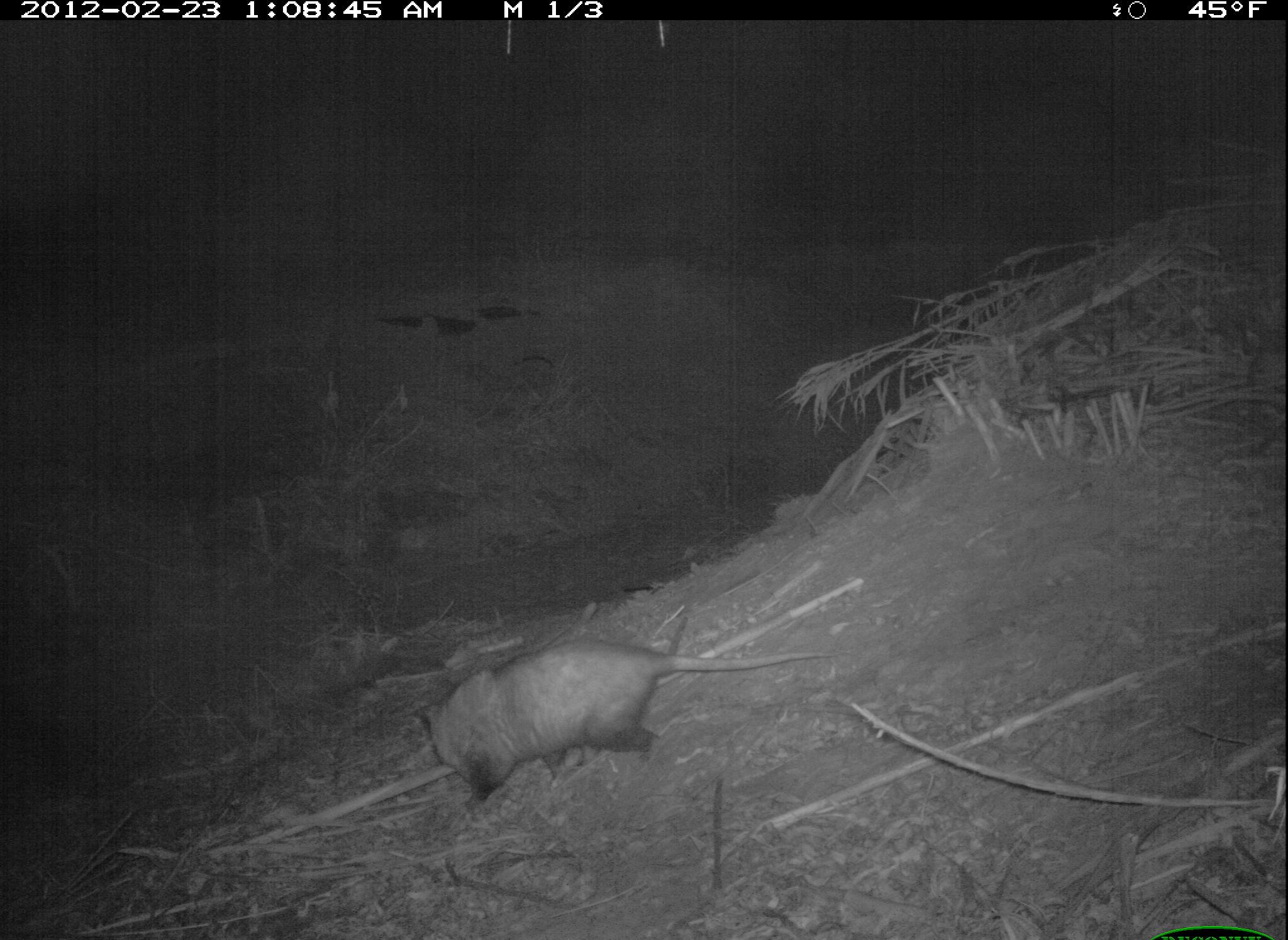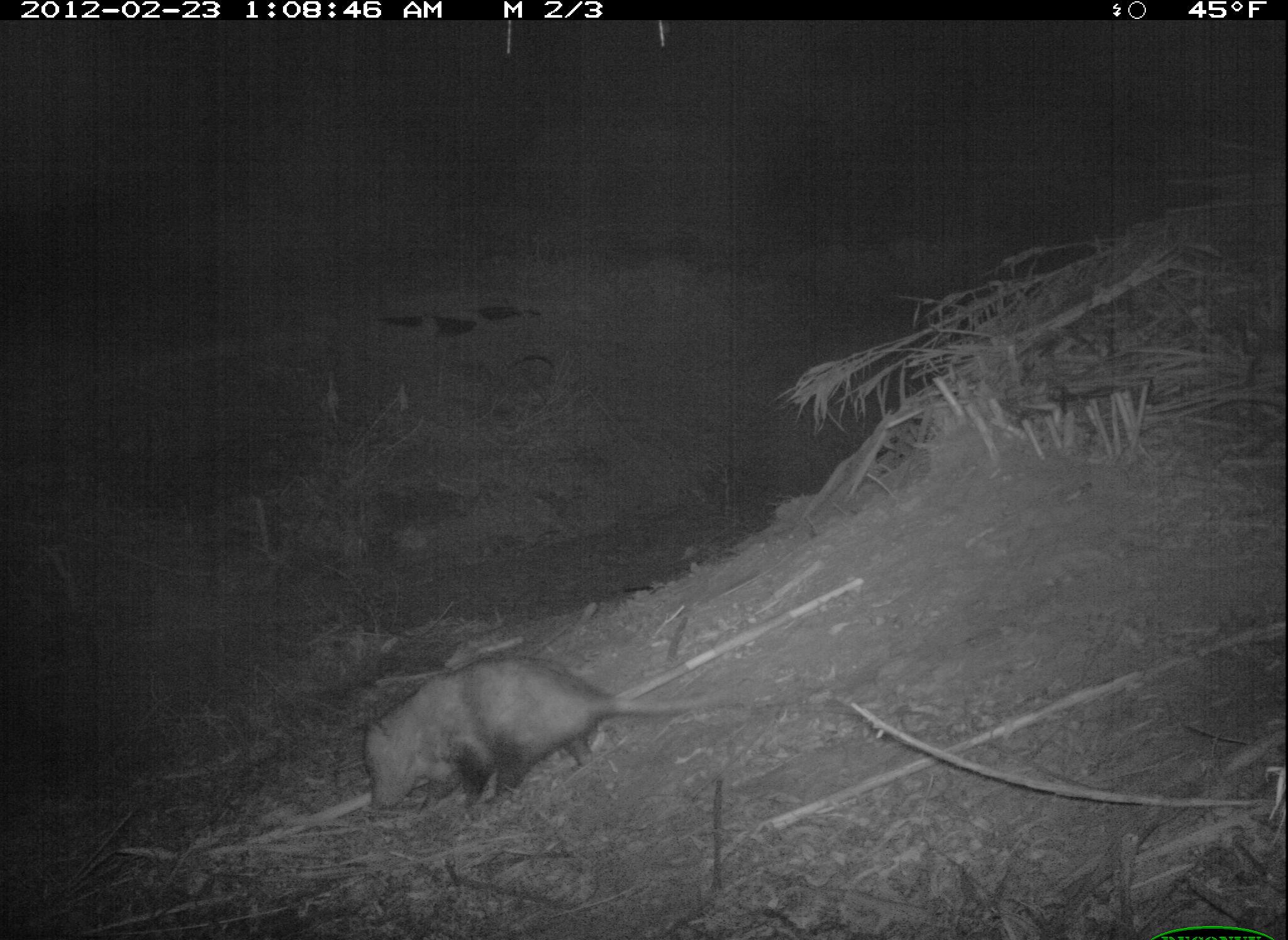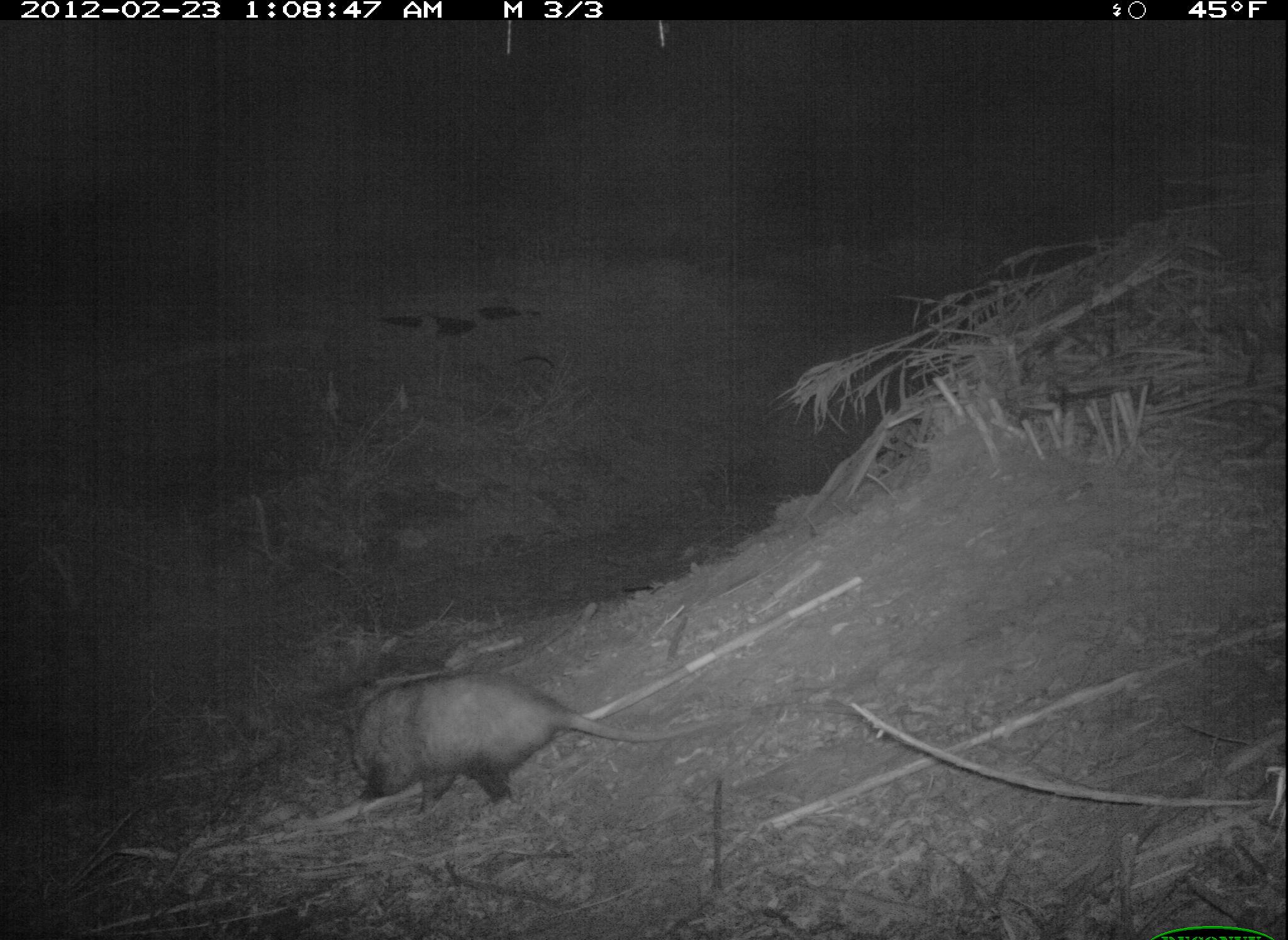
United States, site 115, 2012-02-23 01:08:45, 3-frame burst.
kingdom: Animalia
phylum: Chordata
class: Mammalia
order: Didelphimorphia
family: Didelphidae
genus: Didelphis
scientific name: Didelphis virginiana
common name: virginia opossum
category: opossum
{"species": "opossum (virginia opossum) (Didelphis virginiana)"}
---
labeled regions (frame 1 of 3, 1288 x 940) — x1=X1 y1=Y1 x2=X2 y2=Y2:
opossum: x1=391 y1=636 x2=824 y2=809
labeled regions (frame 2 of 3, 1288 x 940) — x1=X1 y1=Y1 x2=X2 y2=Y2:
opossum: x1=344 y1=648 x2=772 y2=828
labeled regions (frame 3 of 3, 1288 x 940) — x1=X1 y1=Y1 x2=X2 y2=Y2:
opossum: x1=336 y1=659 x2=710 y2=833